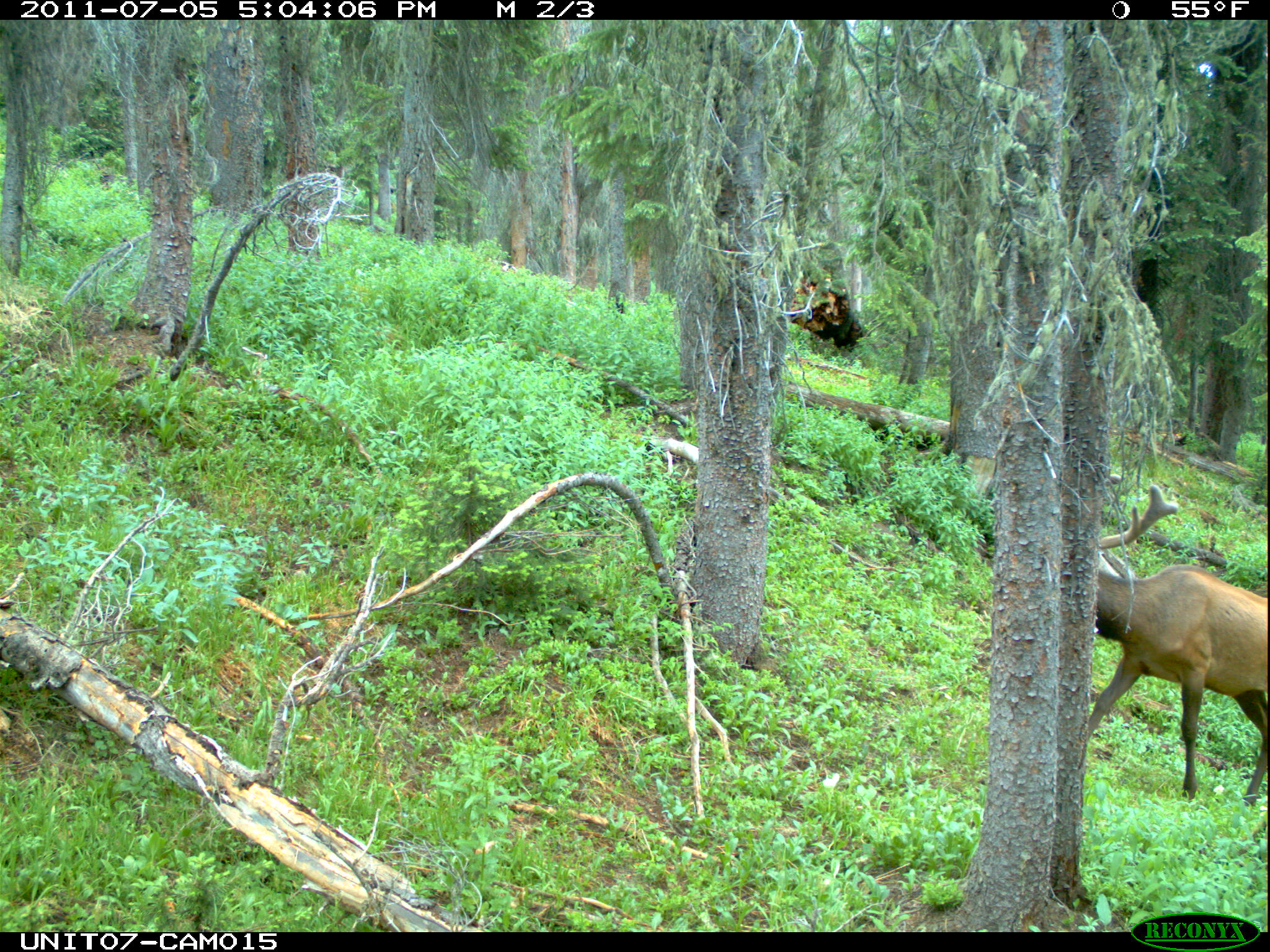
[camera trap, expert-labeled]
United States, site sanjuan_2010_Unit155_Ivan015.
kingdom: Animalia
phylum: Chordata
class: Mammalia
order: Artiodactyla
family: Cervidae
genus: Cervus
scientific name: Cervus elaphus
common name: red deer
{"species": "Cervus elaphus (red deer)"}